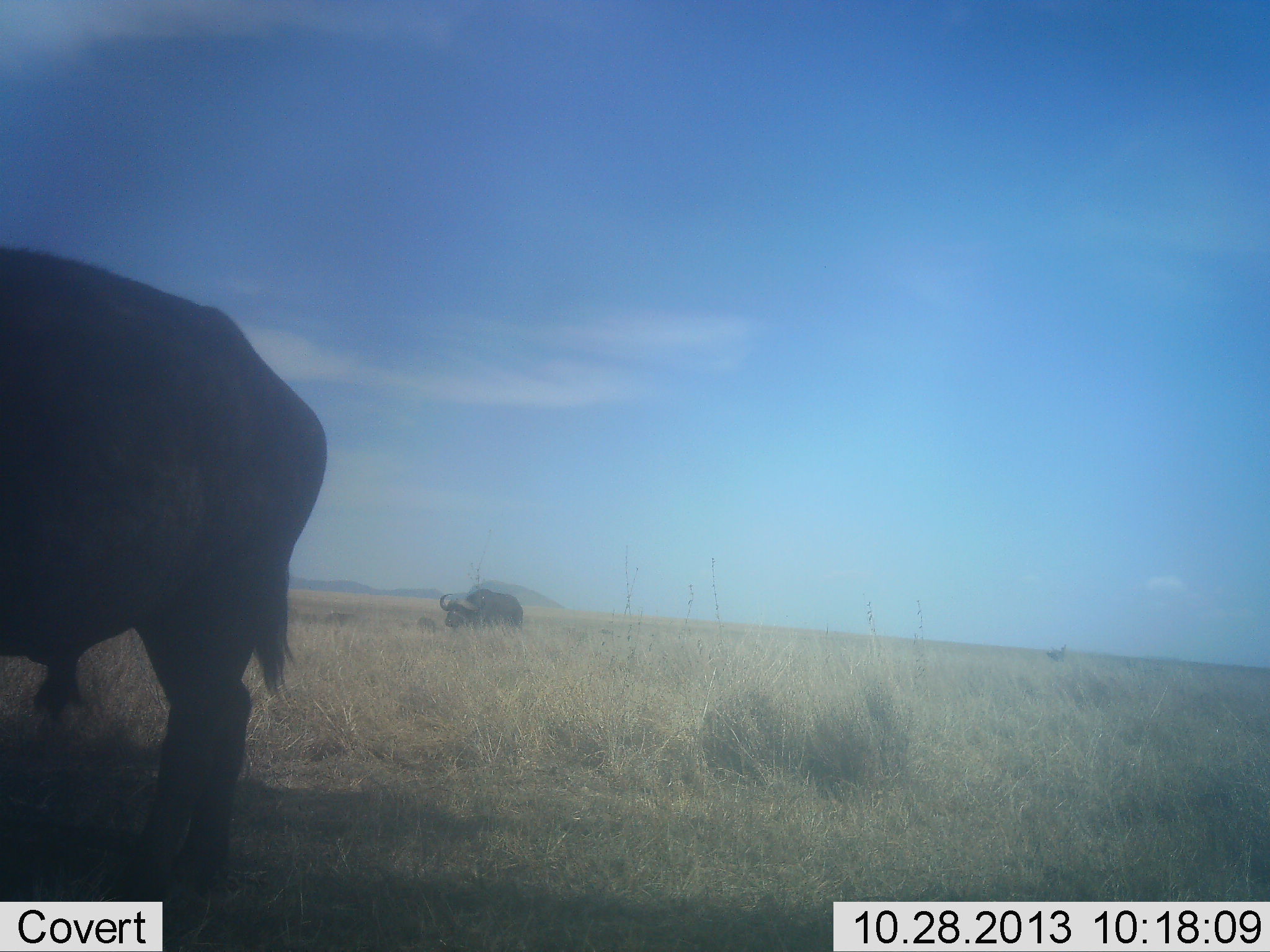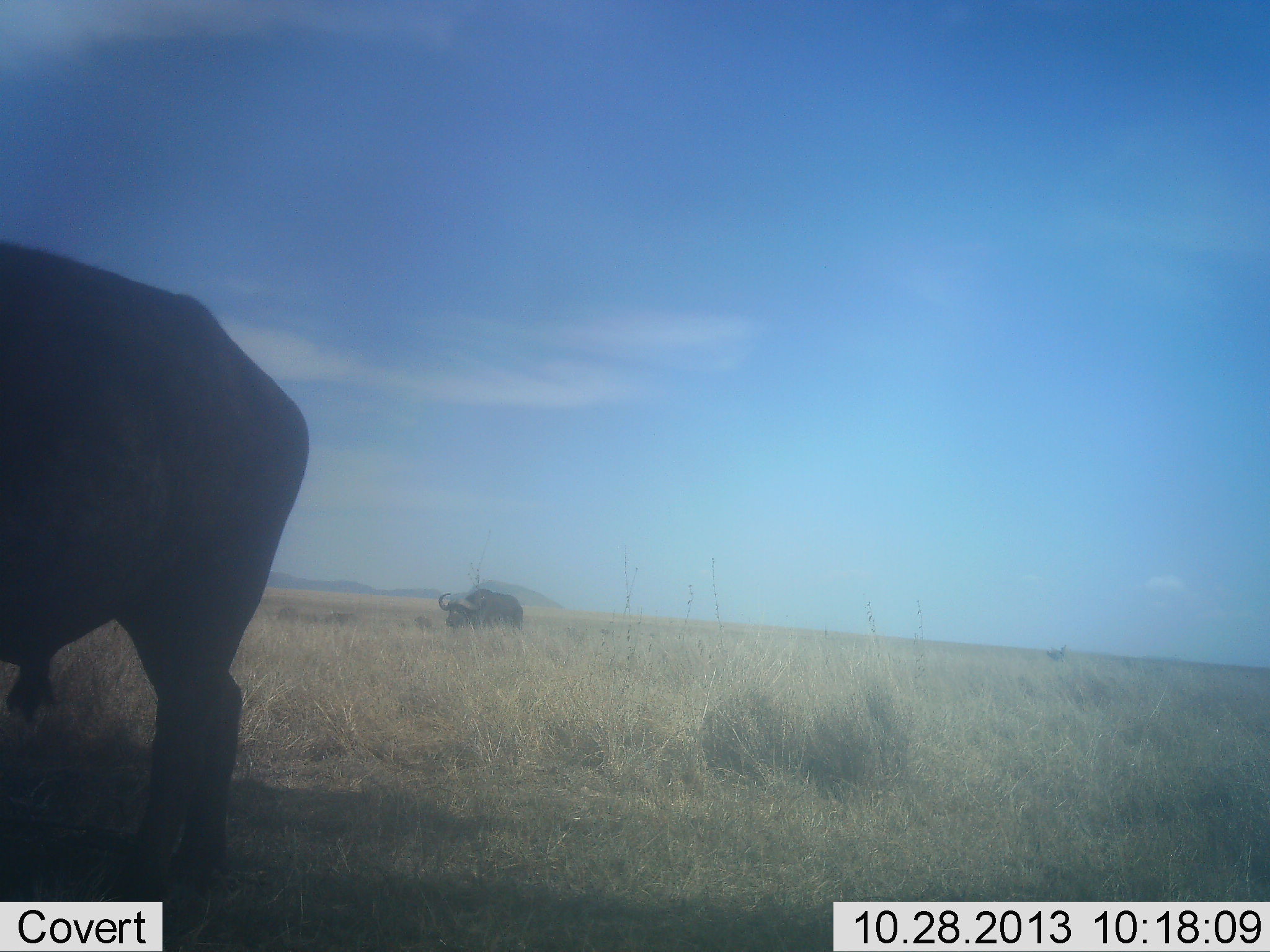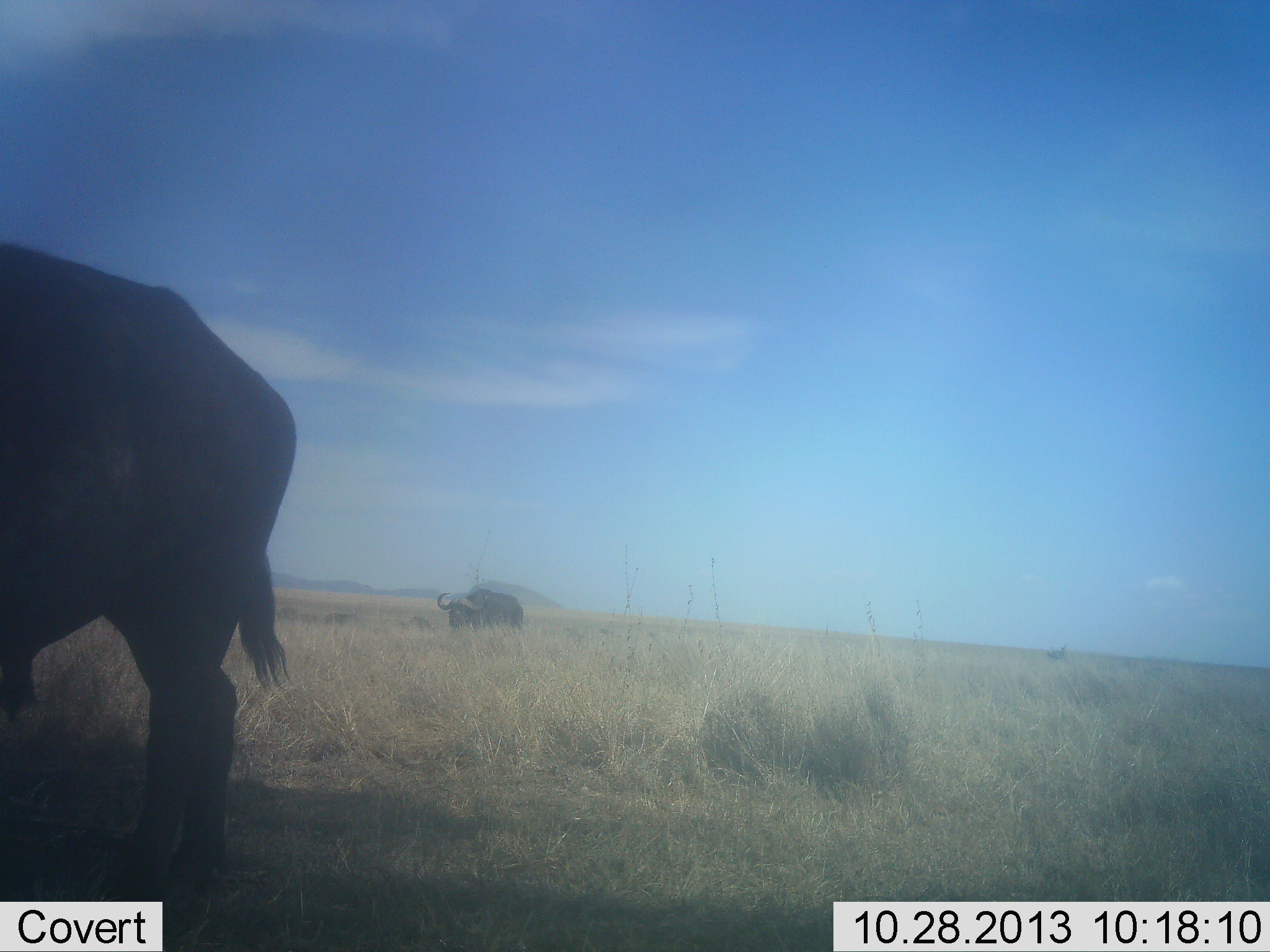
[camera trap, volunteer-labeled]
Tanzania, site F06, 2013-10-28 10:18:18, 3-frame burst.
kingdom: Animalia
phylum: Chordata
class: Mammalia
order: Artiodactyla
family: Bovidae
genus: Syncerus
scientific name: Syncerus caffer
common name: cape buffalo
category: buffalo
Buffalo (cape buffalo) (Syncerus caffer), count 2. Behavior (volunteer vote fractions): standing 81%, resting 8%, moving 8%, interacting 0%. Young present (vote fraction): 0%. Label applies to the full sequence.